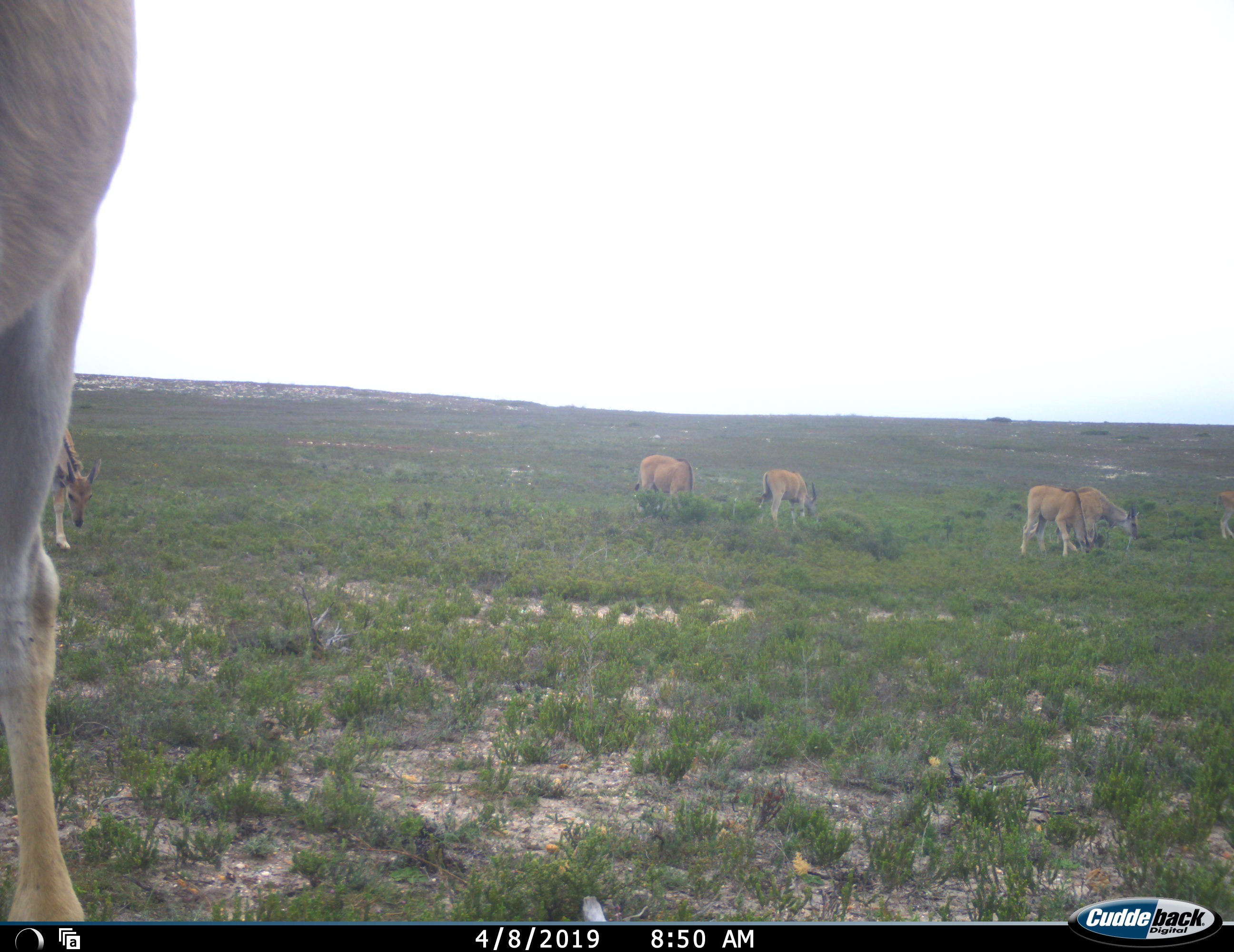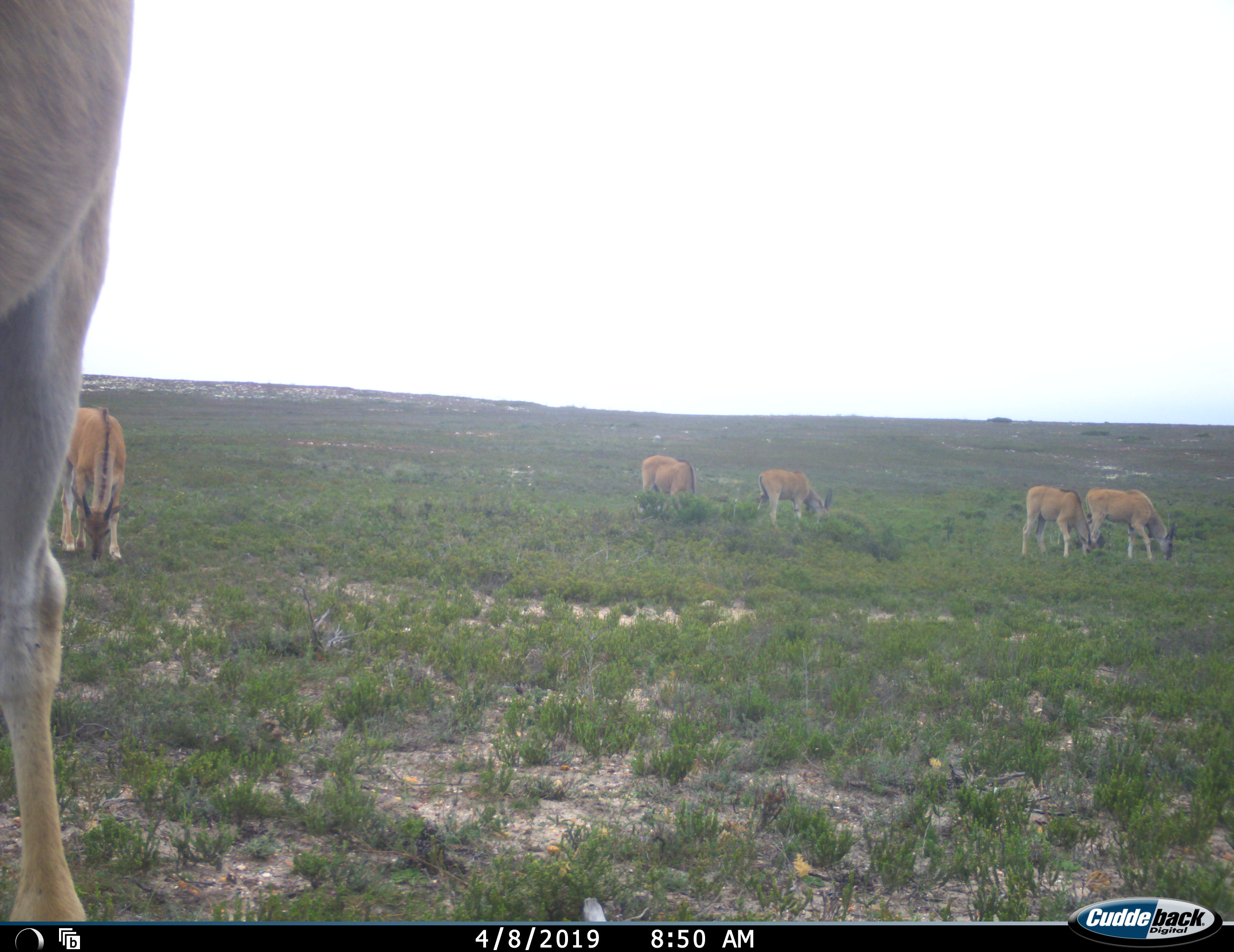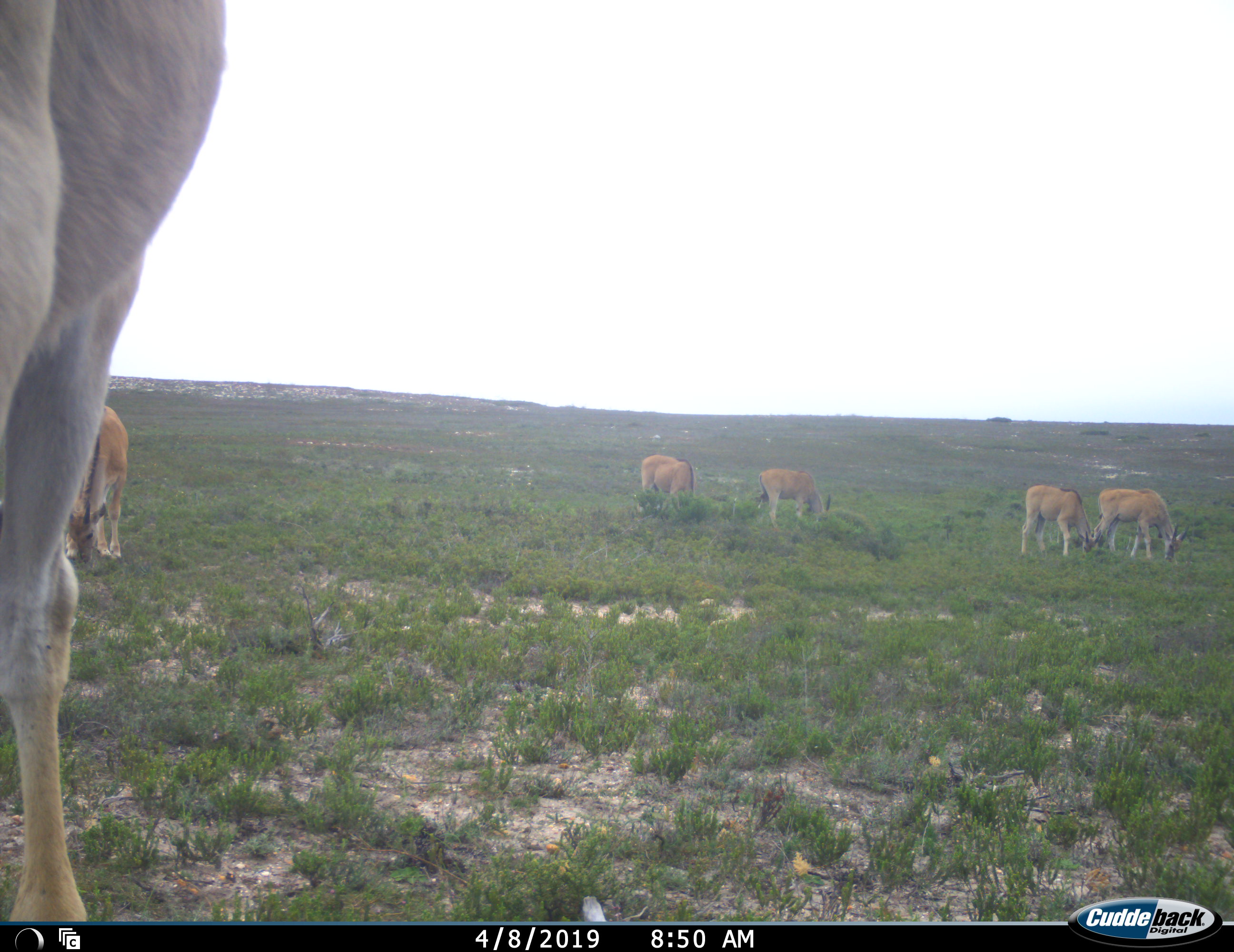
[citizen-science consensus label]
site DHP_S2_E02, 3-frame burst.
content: unidentified animal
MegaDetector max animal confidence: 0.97